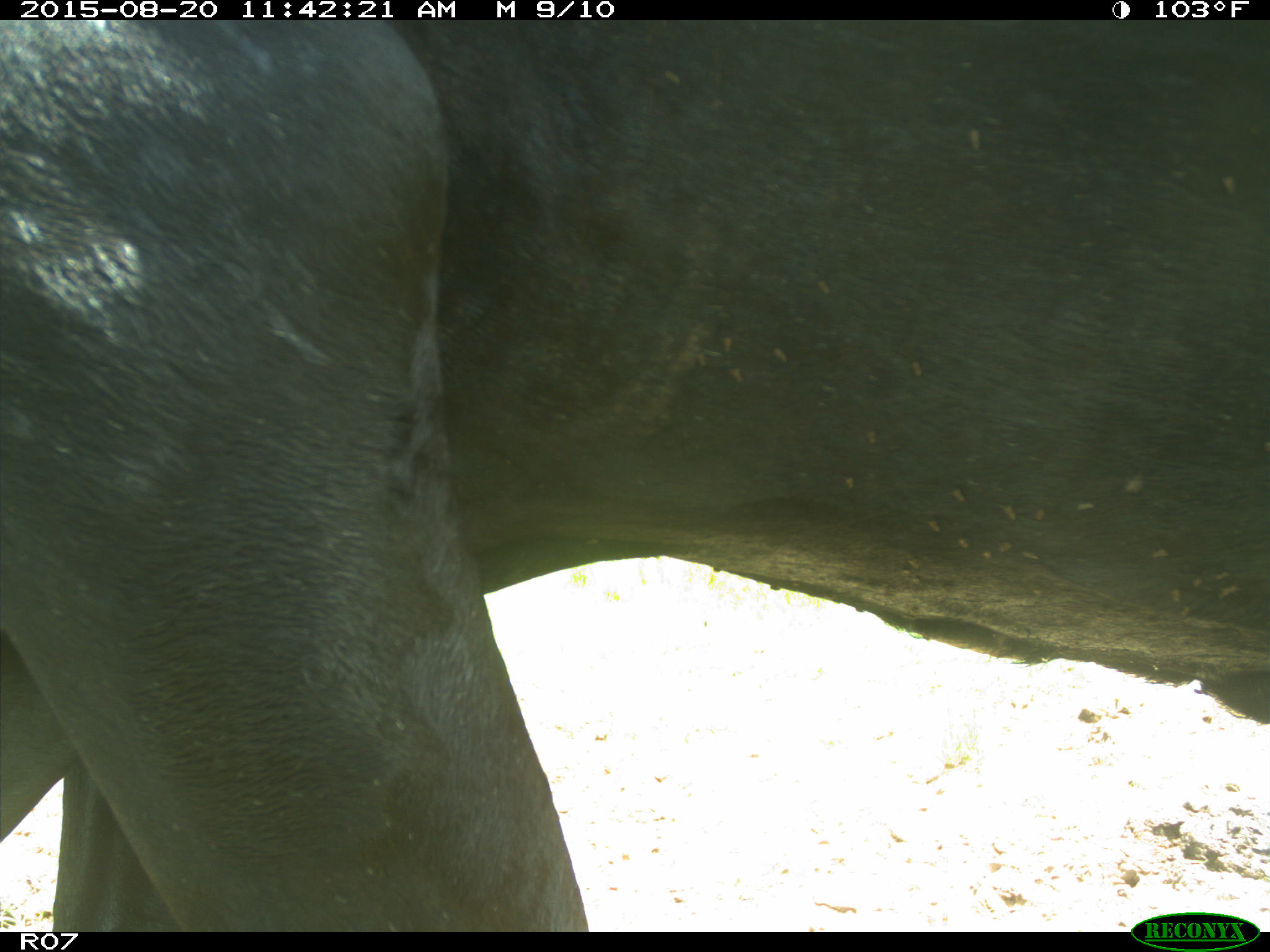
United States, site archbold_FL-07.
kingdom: Animalia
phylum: Chordata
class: Mammalia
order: Artiodactyla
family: Bovidae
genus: Bos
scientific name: Bos taurus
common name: domestic cow